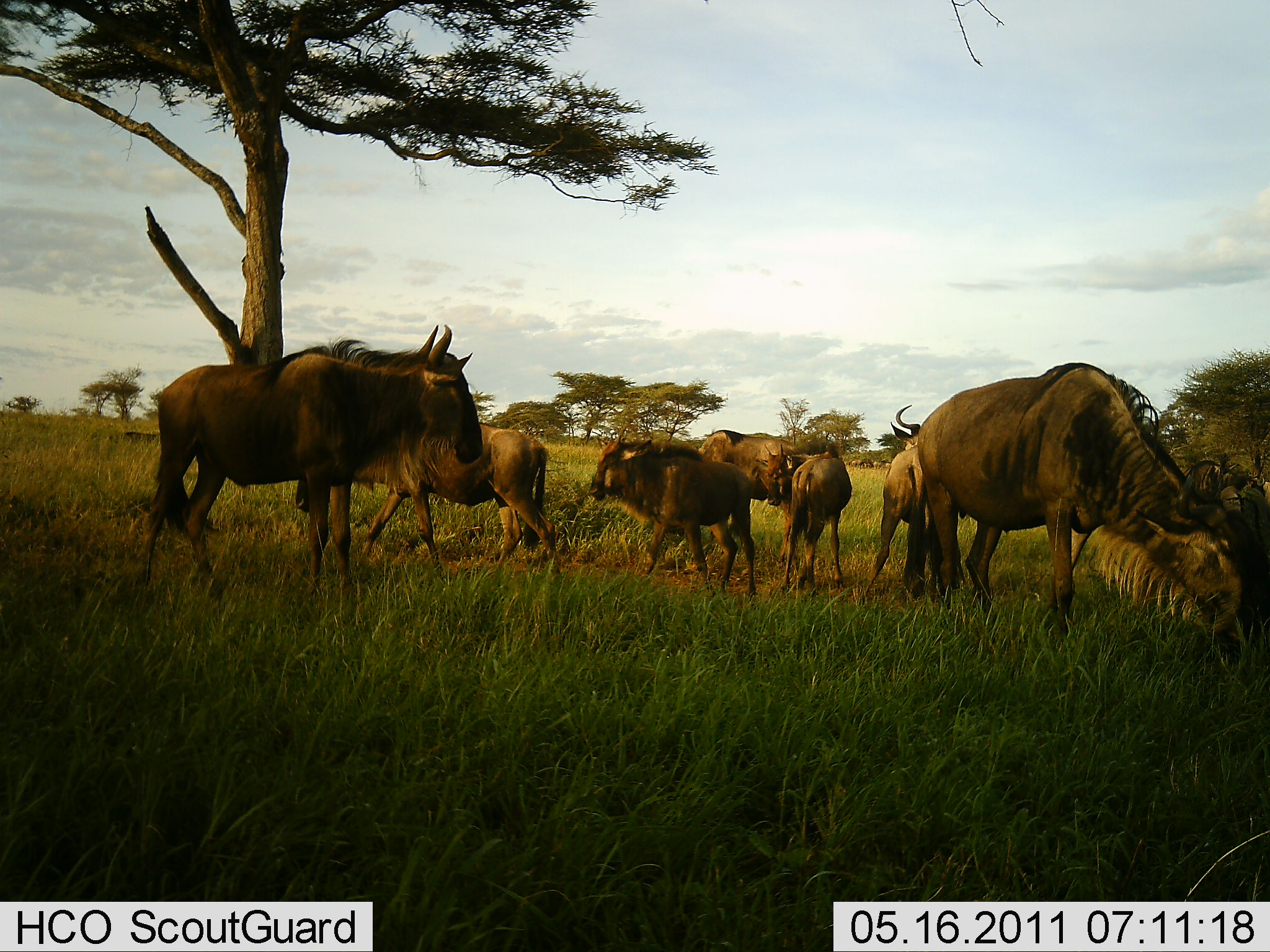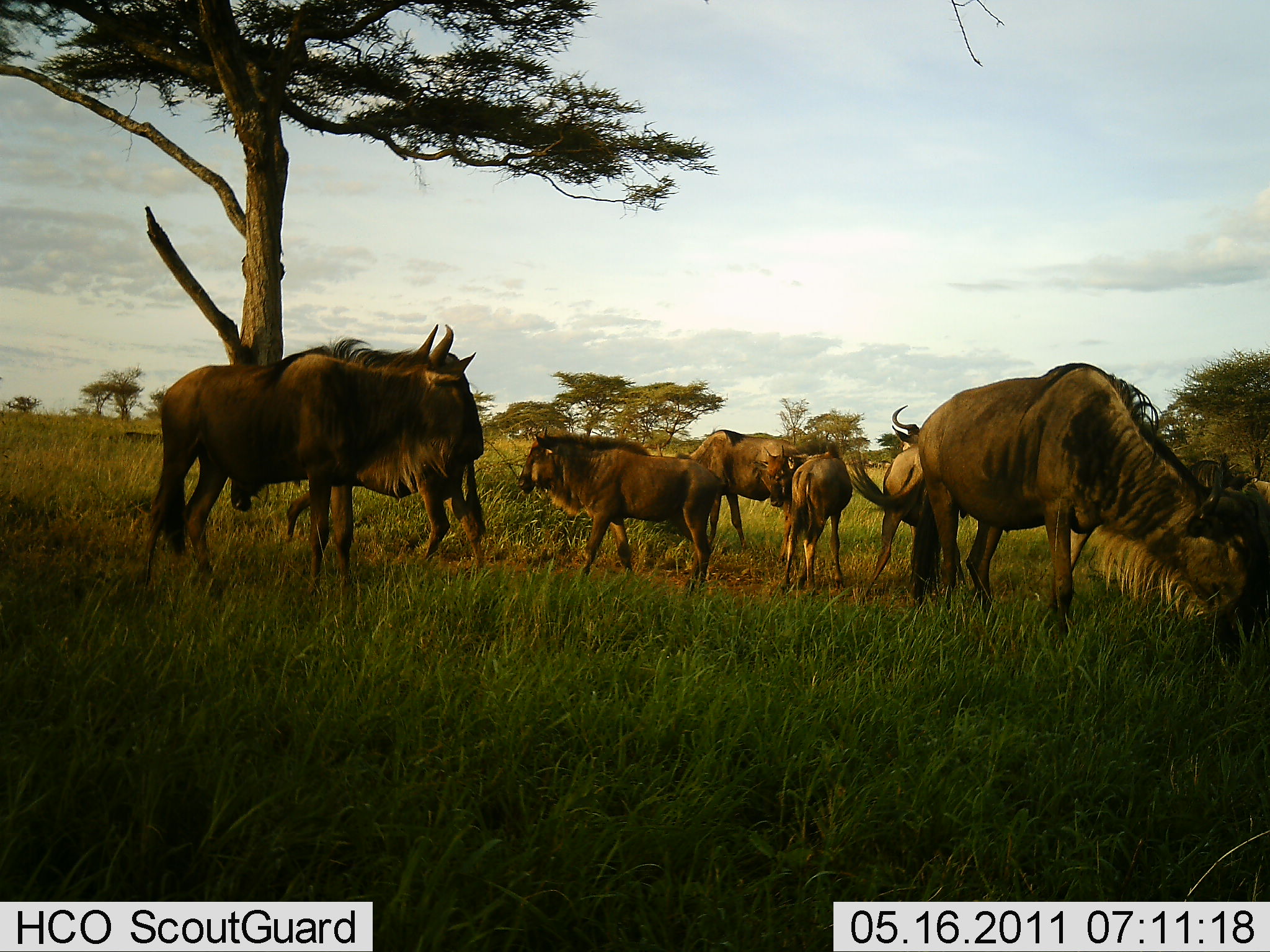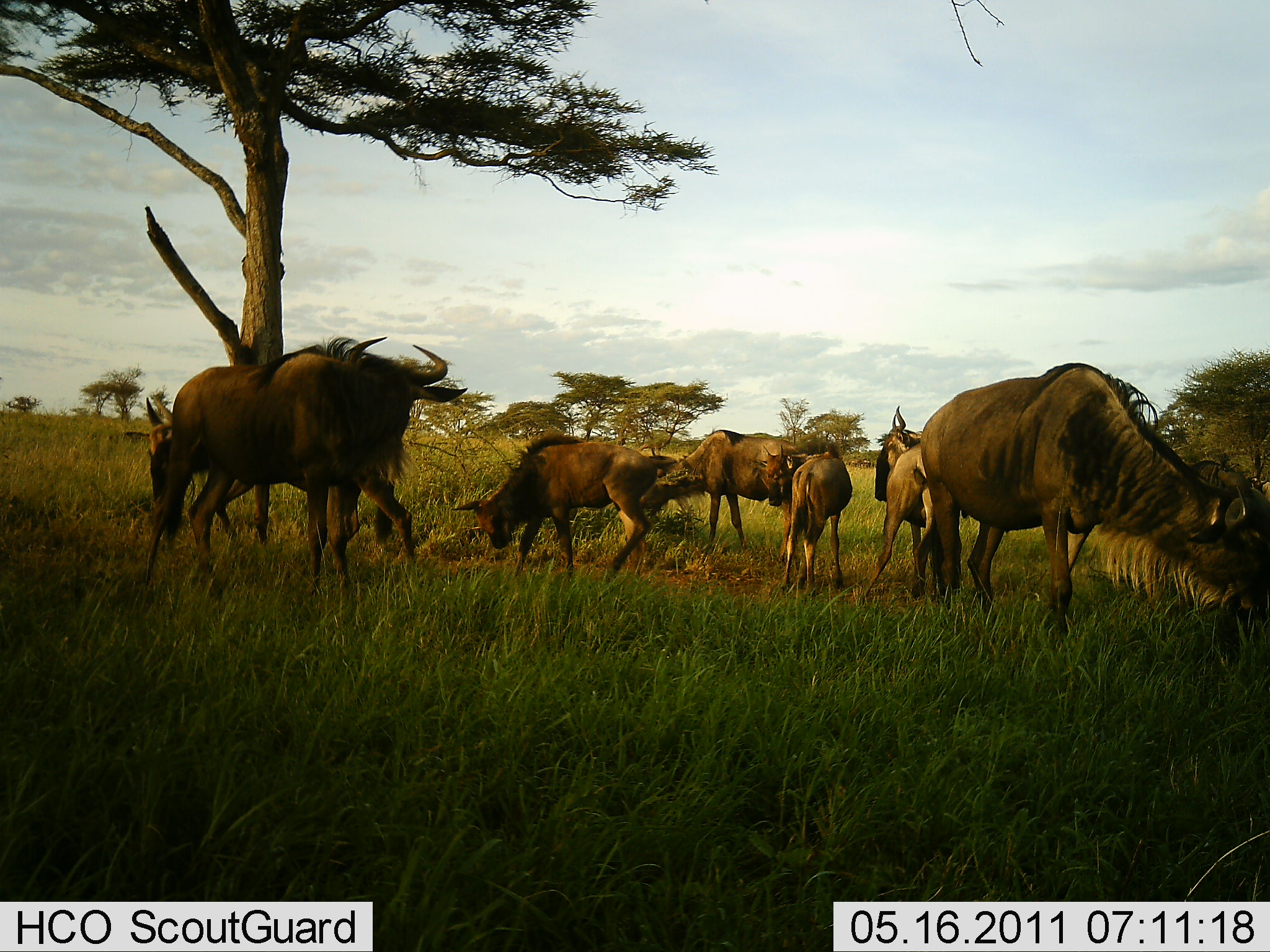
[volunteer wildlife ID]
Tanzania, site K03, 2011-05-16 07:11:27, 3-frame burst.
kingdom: Animalia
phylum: Chordata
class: Mammalia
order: Artiodactyla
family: Bovidae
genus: Connochaetes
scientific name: Connochaetes taurinus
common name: blue wildebeest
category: wildebeest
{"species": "wildebeest (blue wildebeest) (Connochaetes taurinus)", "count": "7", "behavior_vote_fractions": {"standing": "53%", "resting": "7%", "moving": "80%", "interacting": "13%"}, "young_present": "47%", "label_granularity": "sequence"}